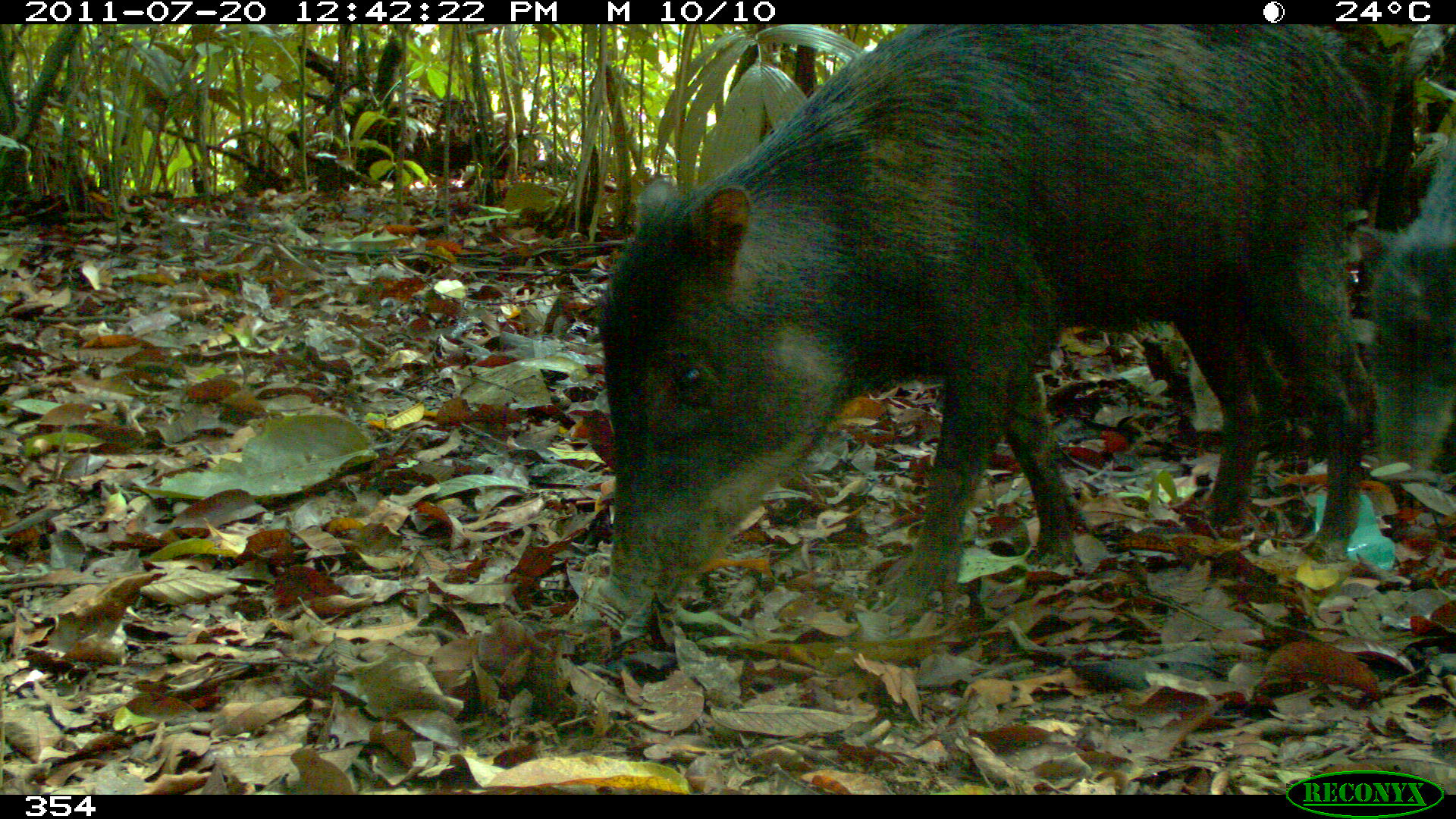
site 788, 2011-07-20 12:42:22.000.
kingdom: Animalia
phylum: Chordata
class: Mammalia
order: Artiodactyla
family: Tayassuidae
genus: Tayassu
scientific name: Tayassu pecari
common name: white-lipped peccary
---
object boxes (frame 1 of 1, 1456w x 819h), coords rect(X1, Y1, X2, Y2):
tayassu pecari: rect(595, 23, 1394, 626); rect(1368, 126, 1455, 475)